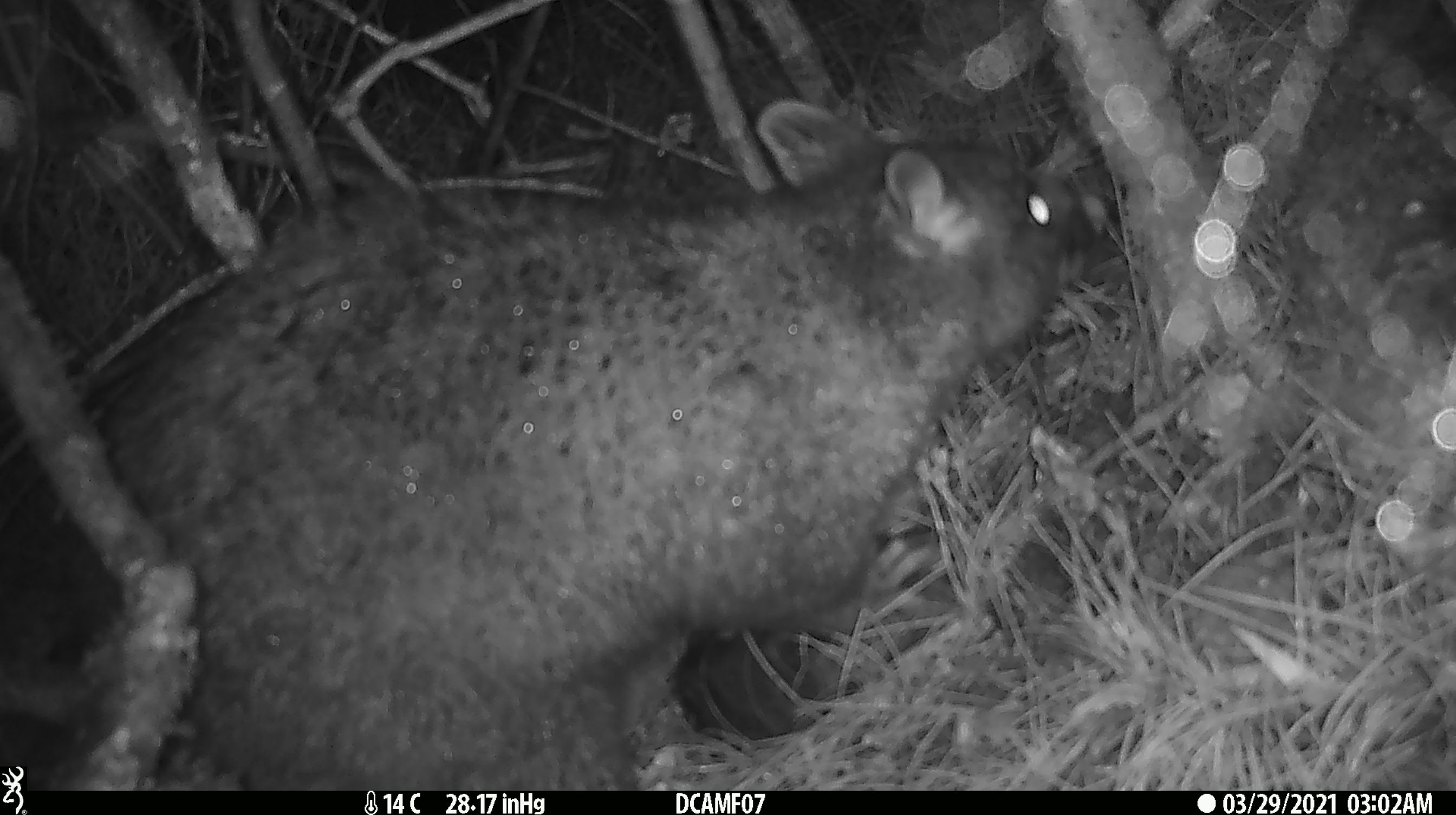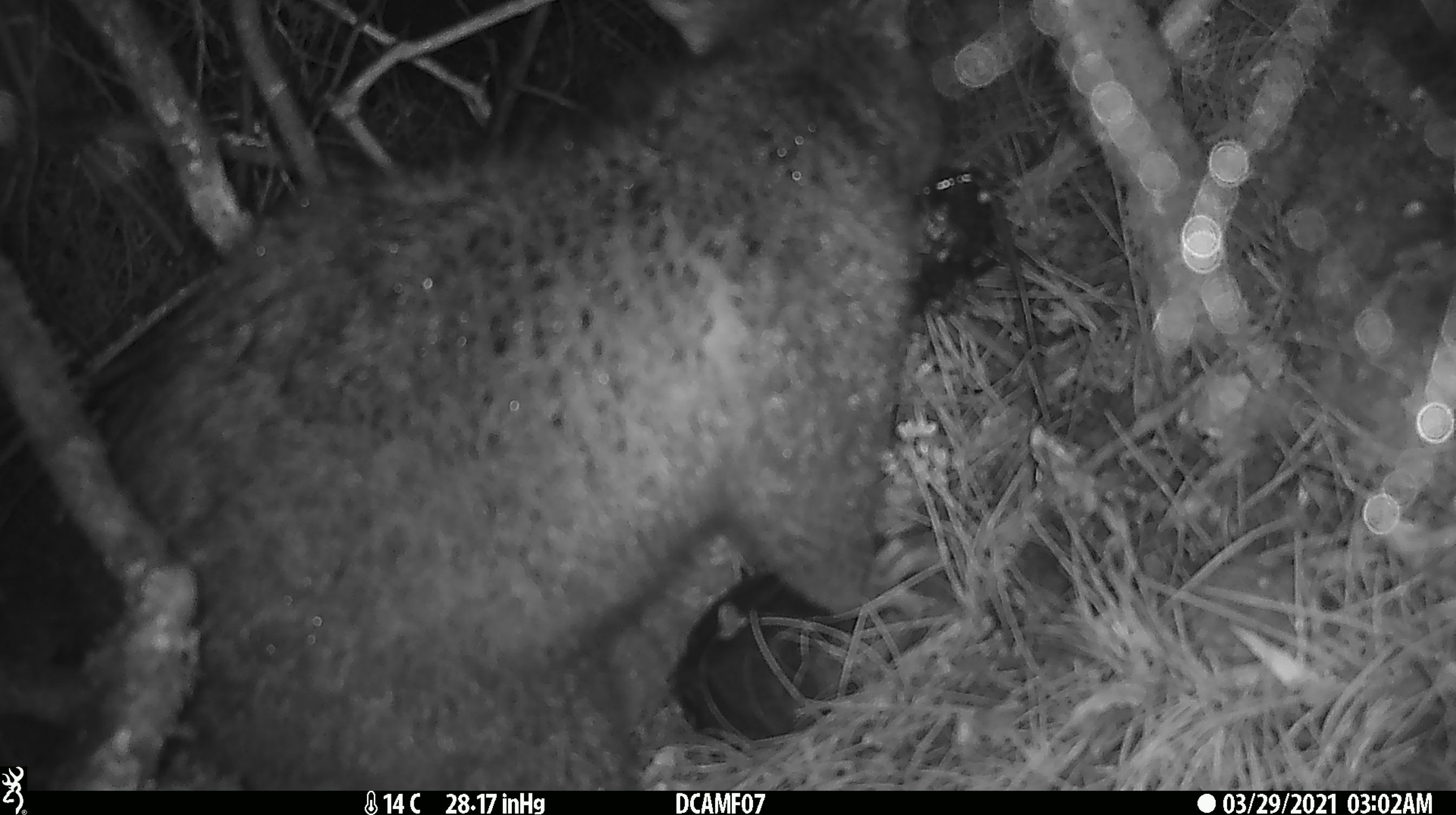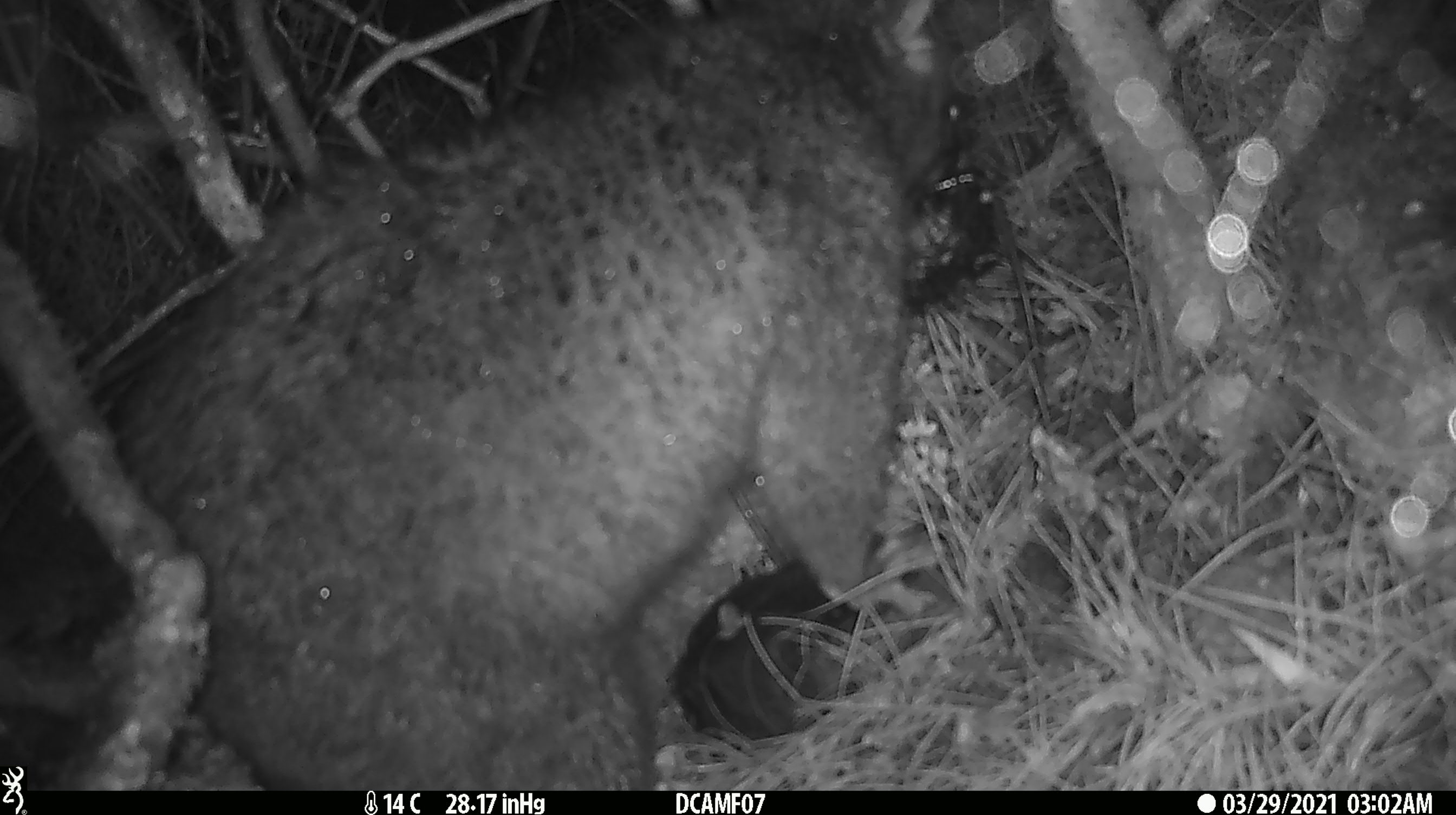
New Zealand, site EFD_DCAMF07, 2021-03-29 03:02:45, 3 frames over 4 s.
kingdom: Animalia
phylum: Chordata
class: Mammalia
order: Diprotodontia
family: Phalangeridae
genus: Trichosurus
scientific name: Trichosurus vulpecula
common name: common brushtail possum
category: possum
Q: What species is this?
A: Possum (common brushtail possum) (Trichosurus vulpecula).